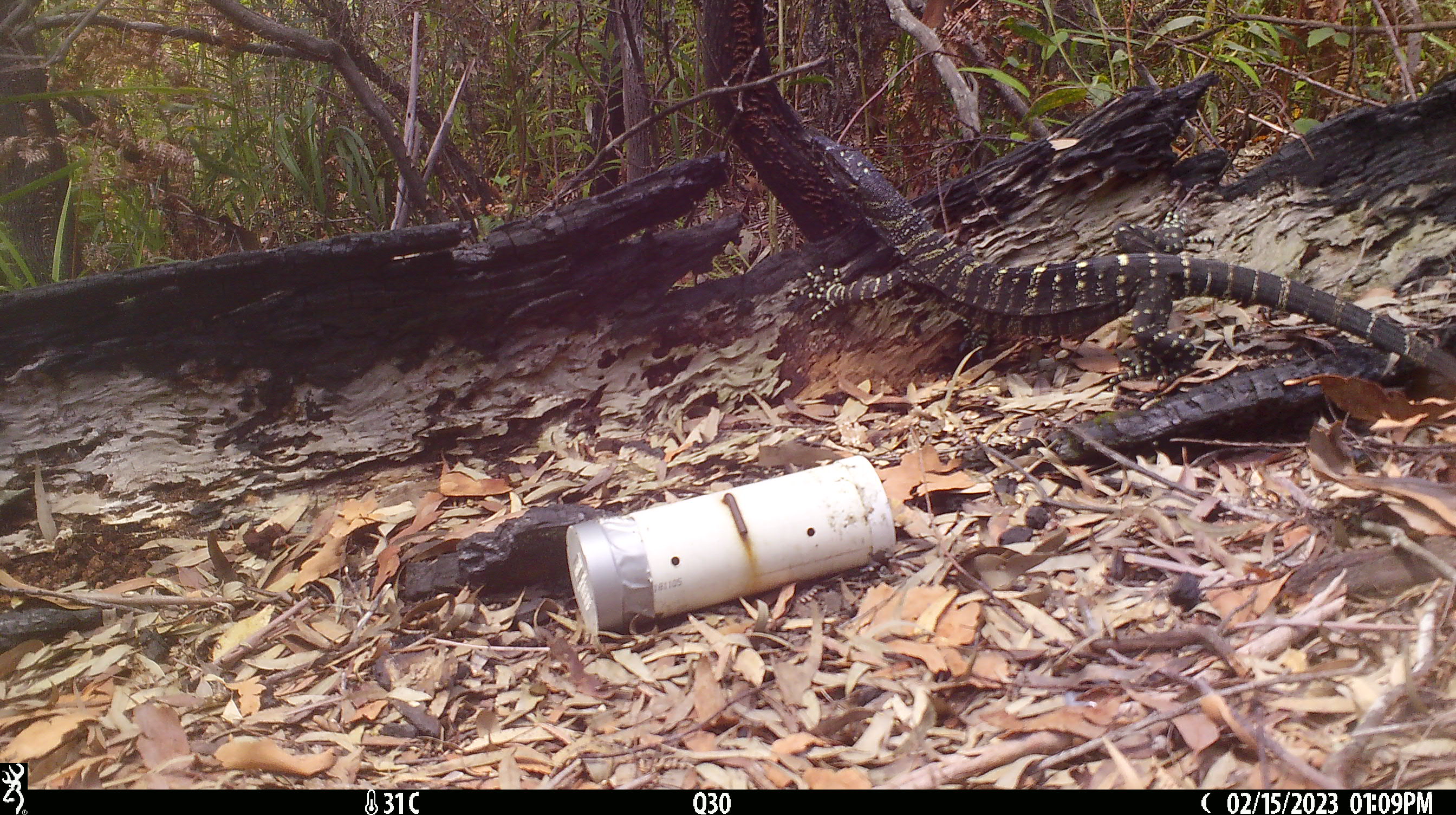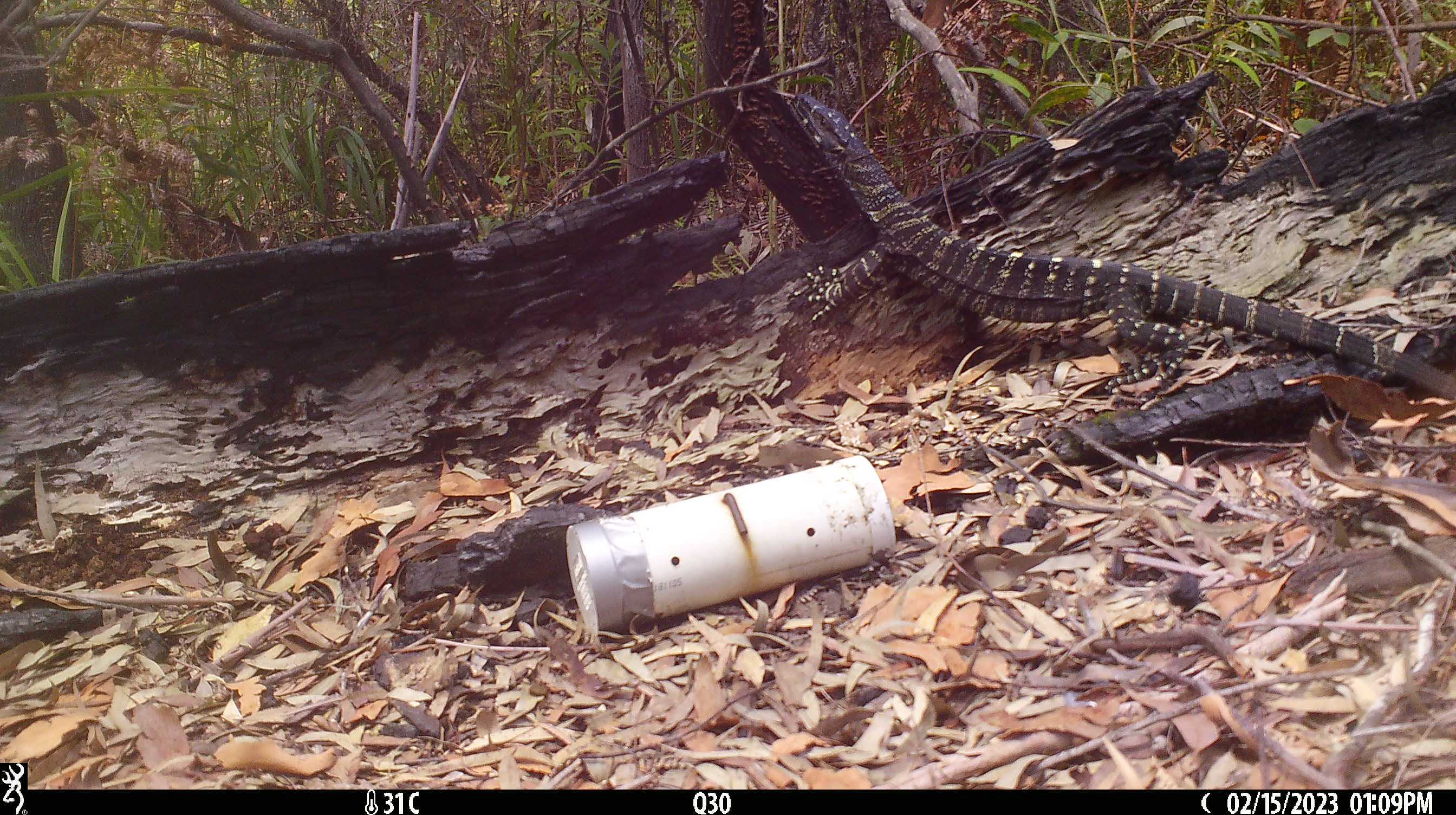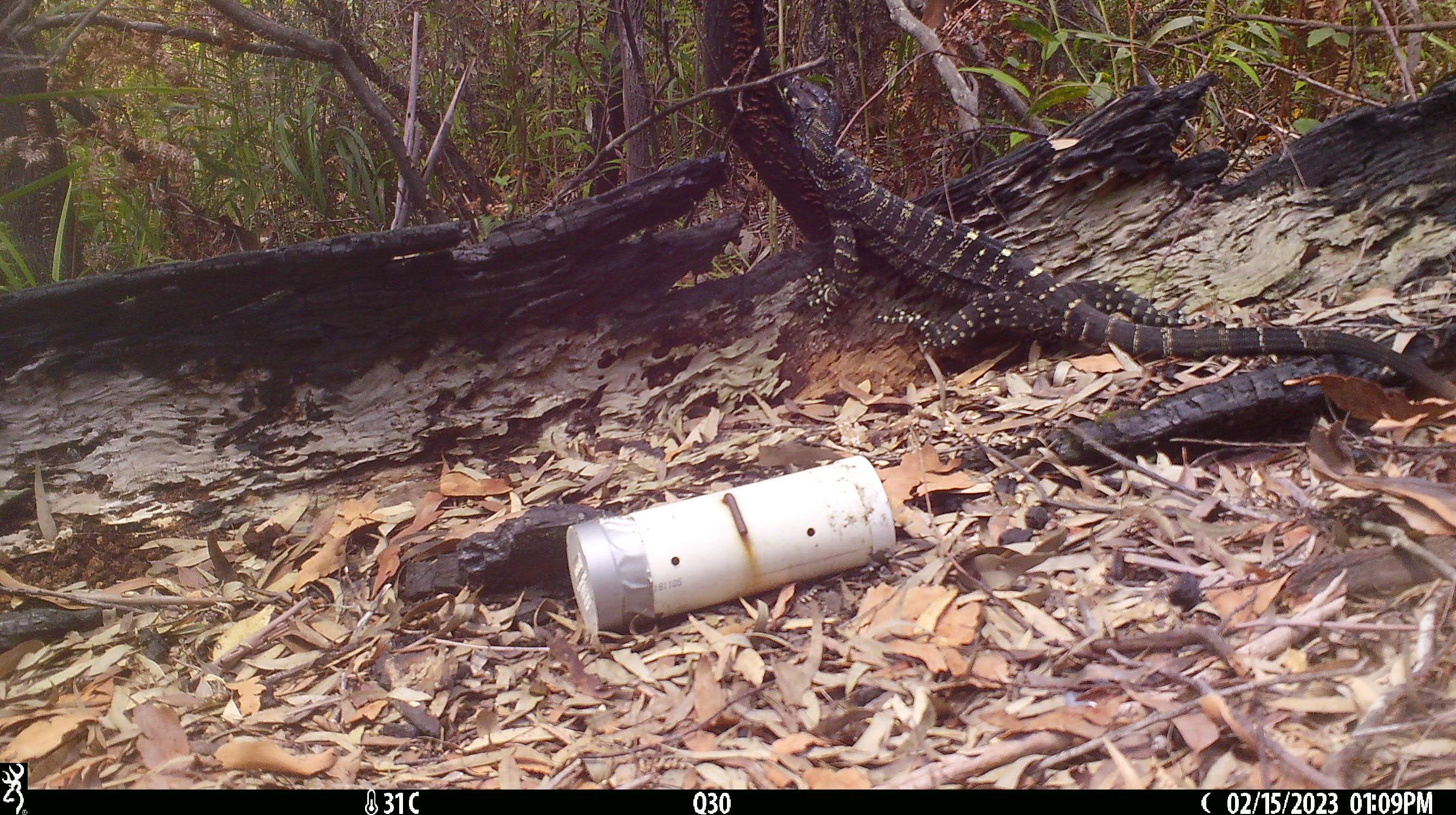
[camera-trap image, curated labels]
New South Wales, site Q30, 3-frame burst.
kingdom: Animalia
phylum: Chordata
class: Reptilia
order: Squamata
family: Varanidae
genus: Varanus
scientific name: Varanus varius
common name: lace monitor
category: goanna